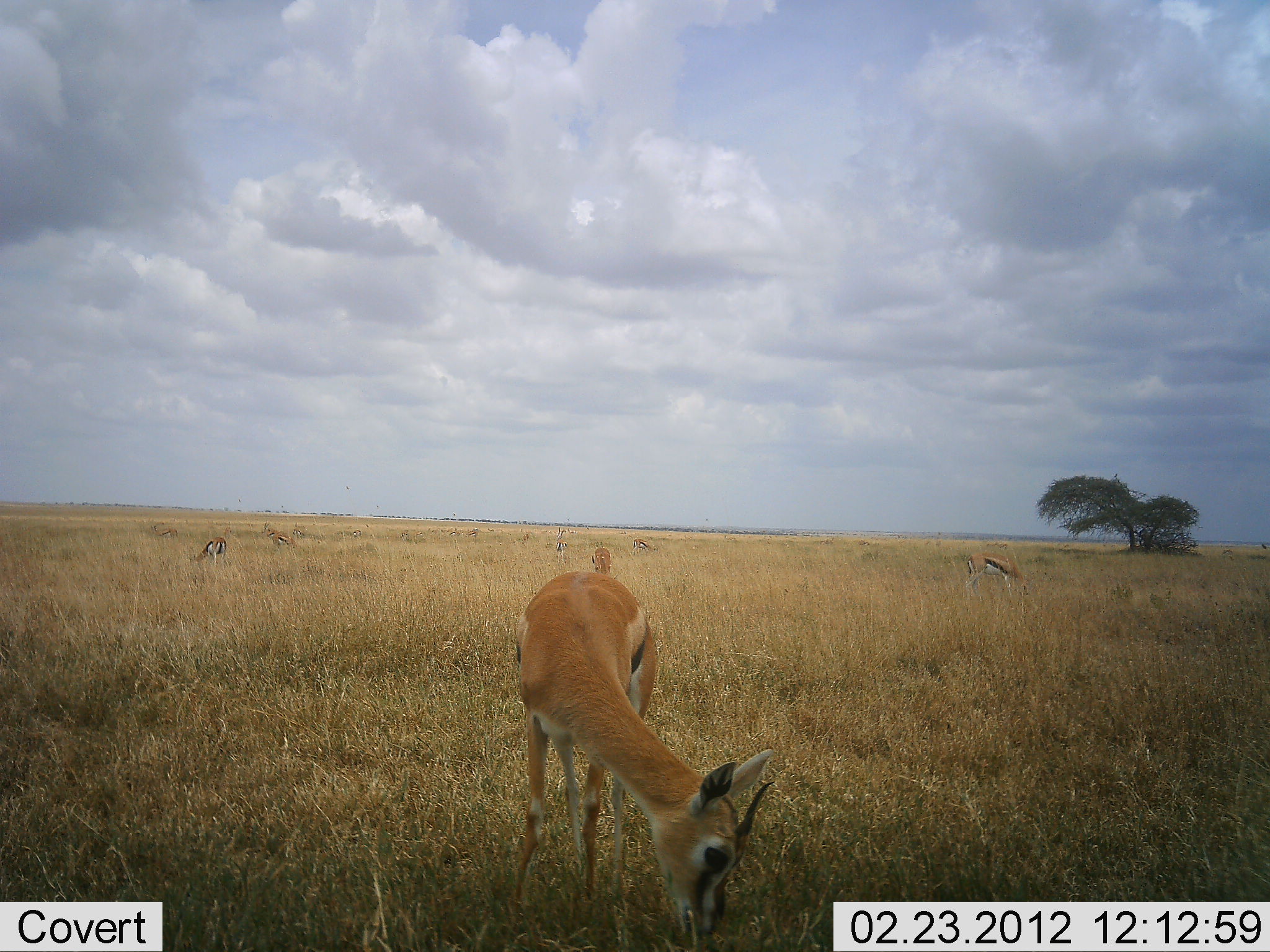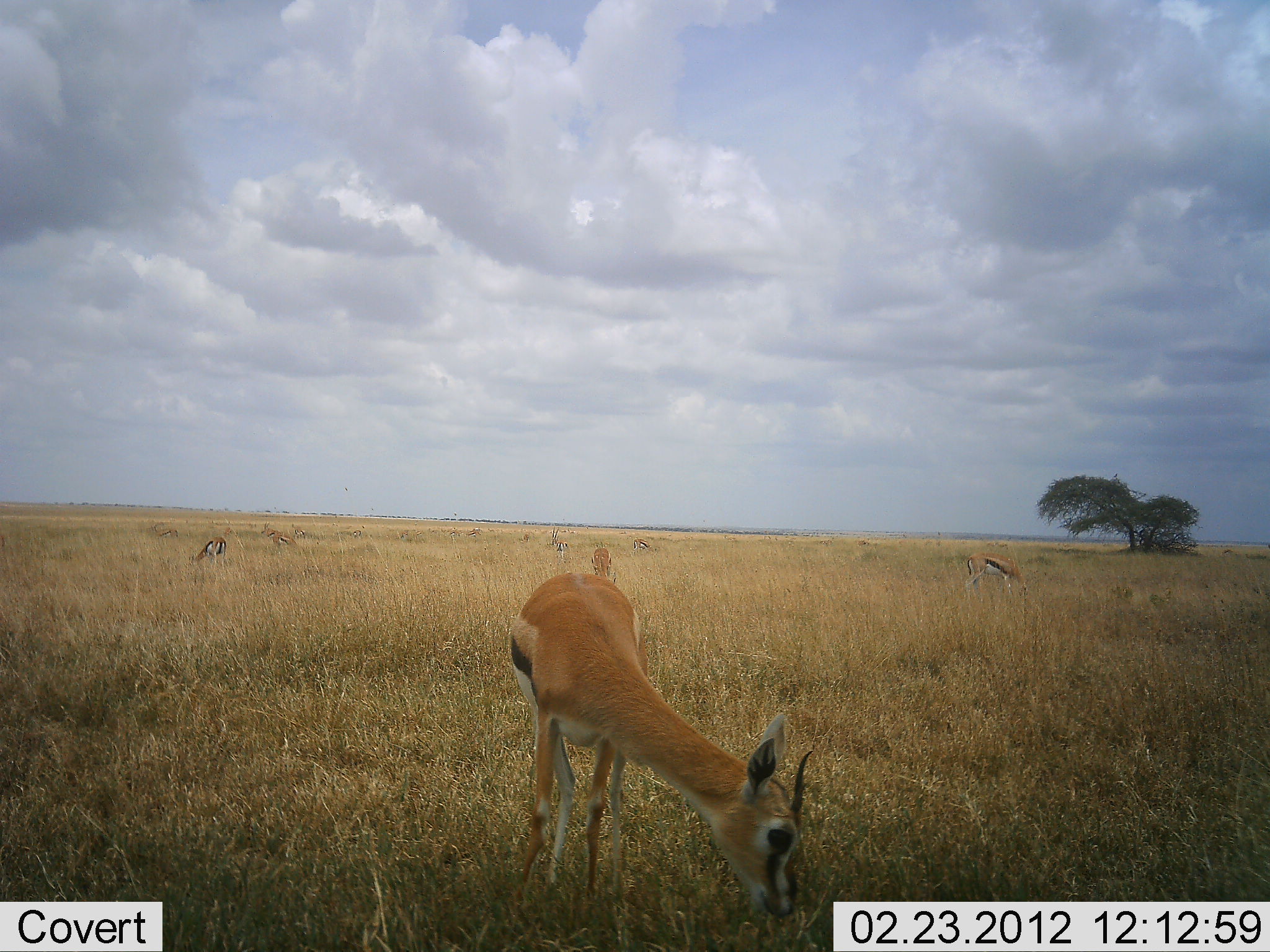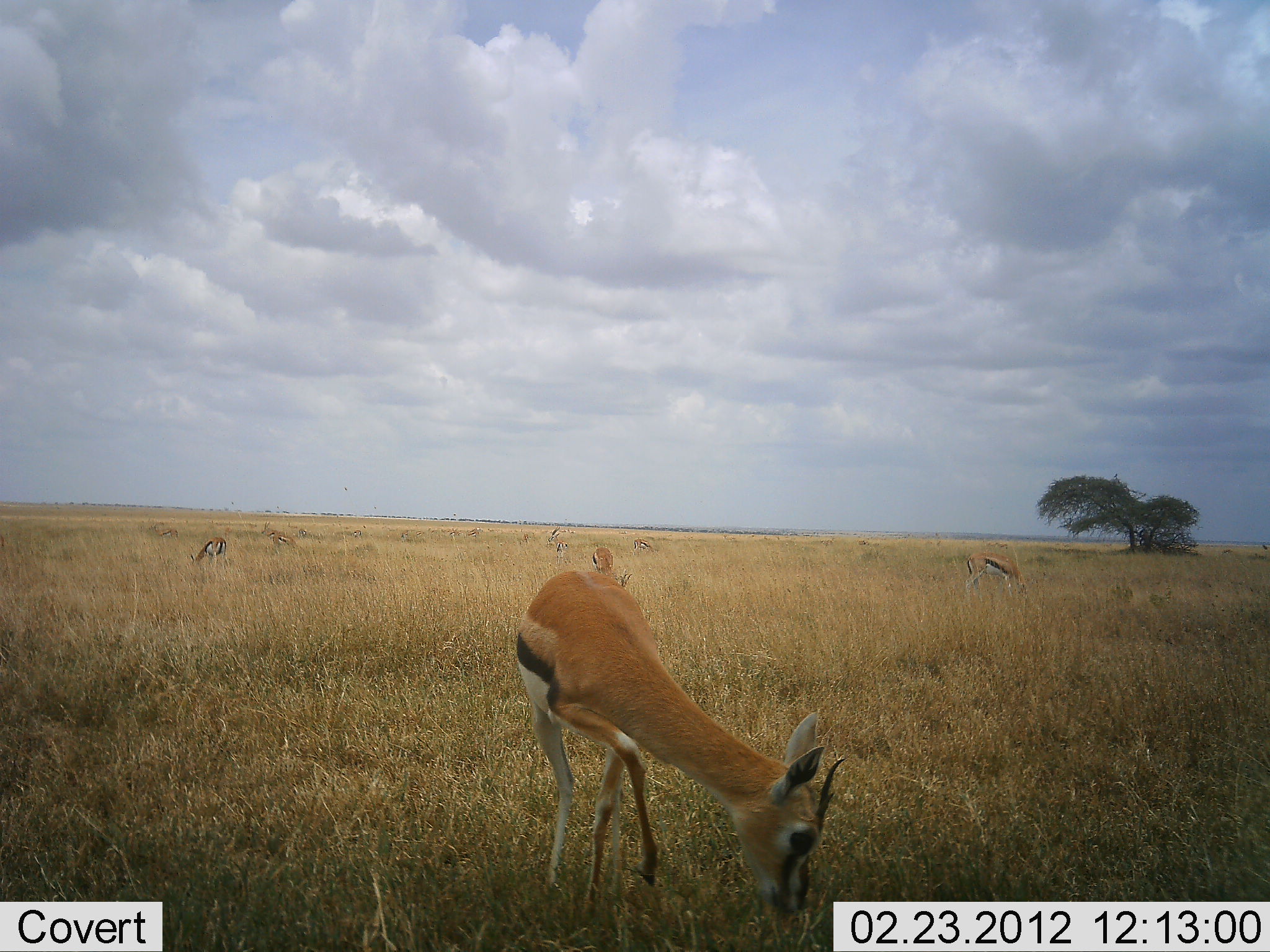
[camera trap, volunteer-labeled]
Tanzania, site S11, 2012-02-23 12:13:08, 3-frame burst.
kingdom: Animalia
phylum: Chordata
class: Mammalia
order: Artiodactyla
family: Bovidae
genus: Eudorcas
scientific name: Eudorcas thomsonii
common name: thomson's gazelle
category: gazellethomsons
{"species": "gazellethomsons (thomson's gazelle) (Eudorcas thomsonii)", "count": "6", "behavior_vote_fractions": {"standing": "31%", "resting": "8%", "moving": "8%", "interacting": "0%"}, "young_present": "0%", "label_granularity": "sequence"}